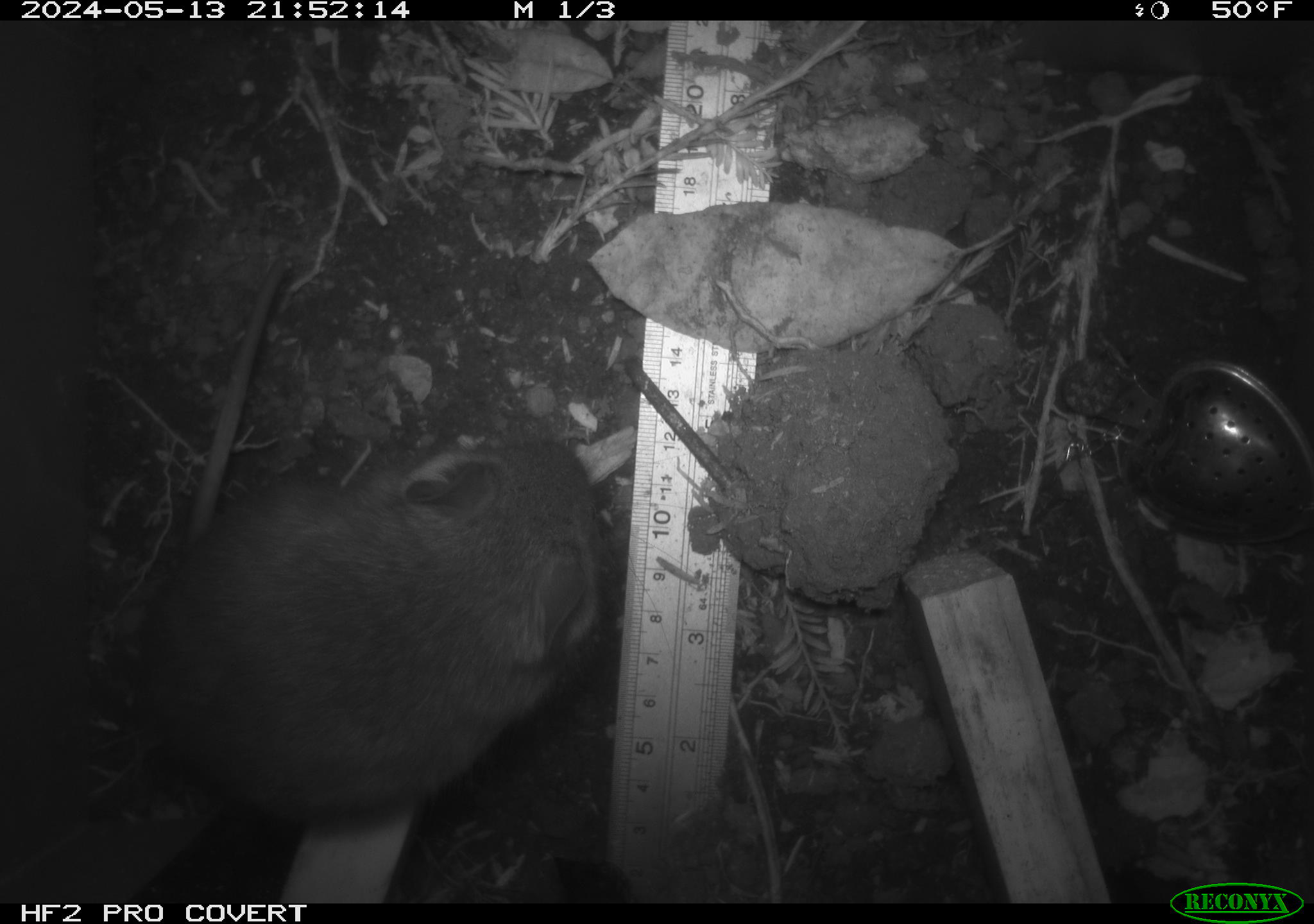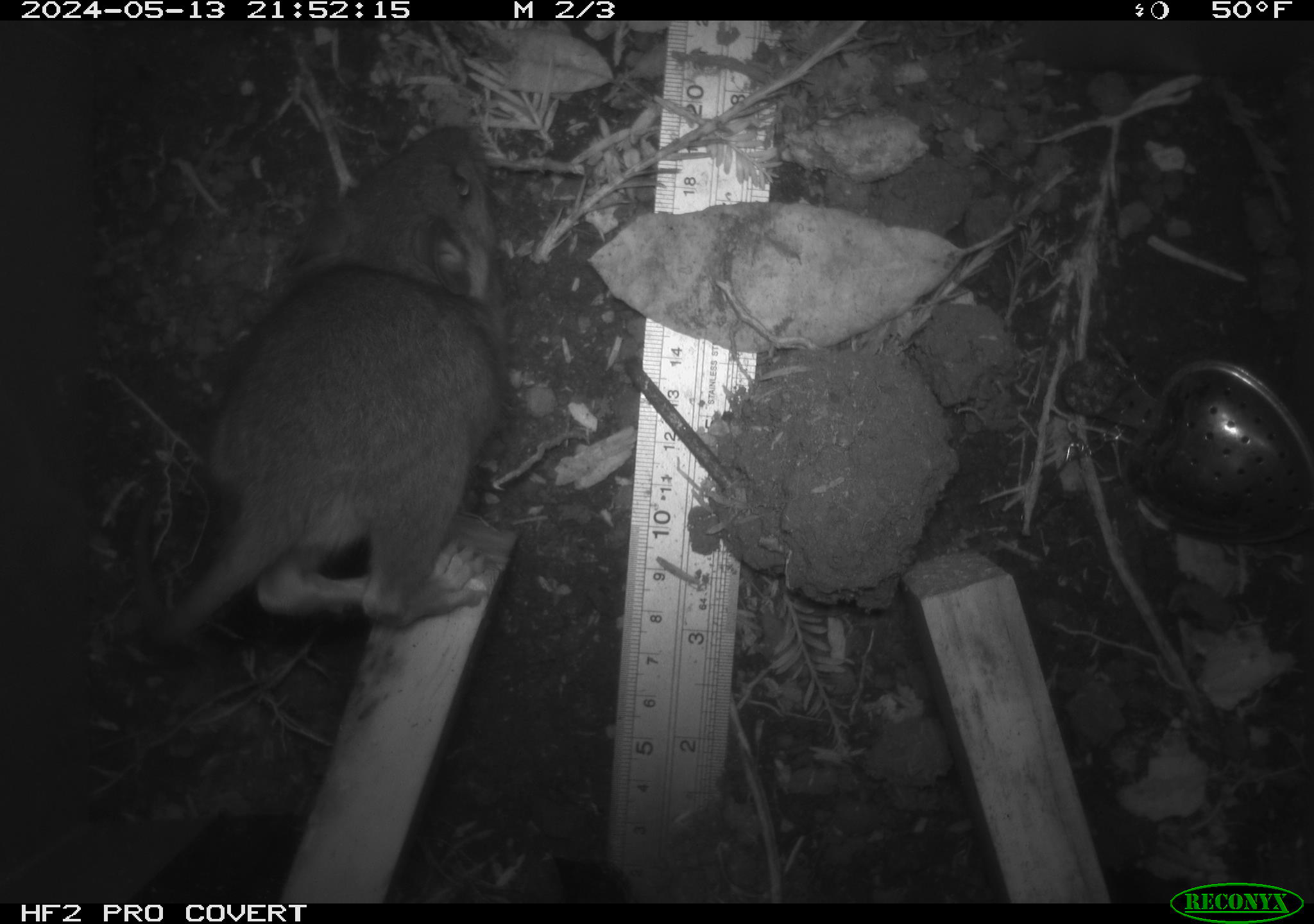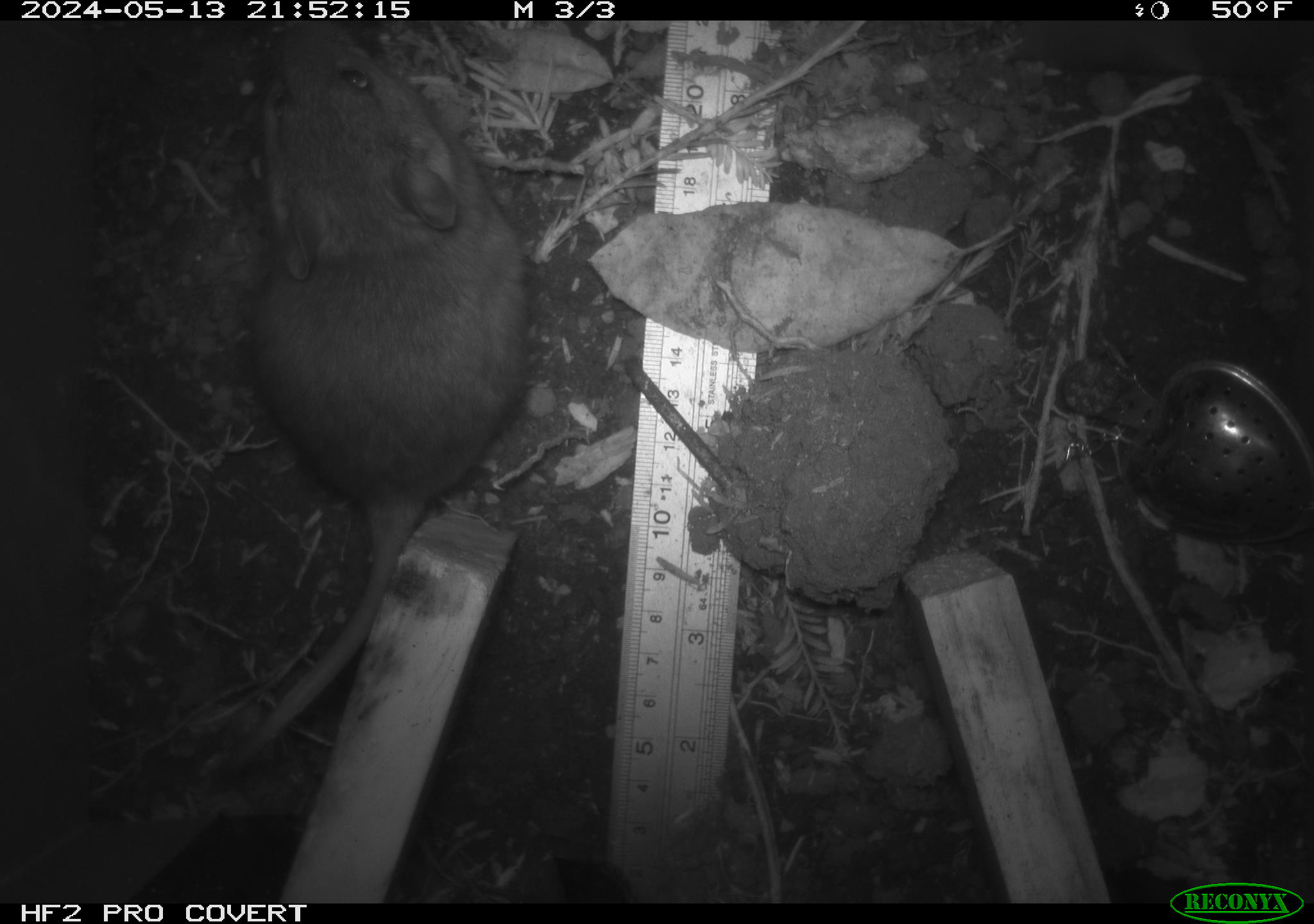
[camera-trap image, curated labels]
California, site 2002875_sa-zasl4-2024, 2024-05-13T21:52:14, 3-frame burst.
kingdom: Animalia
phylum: Chordata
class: Mammalia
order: Rodentia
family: Cricetidae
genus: Neotoma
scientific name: Neotoma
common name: pack rat or woodrat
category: neotoma species